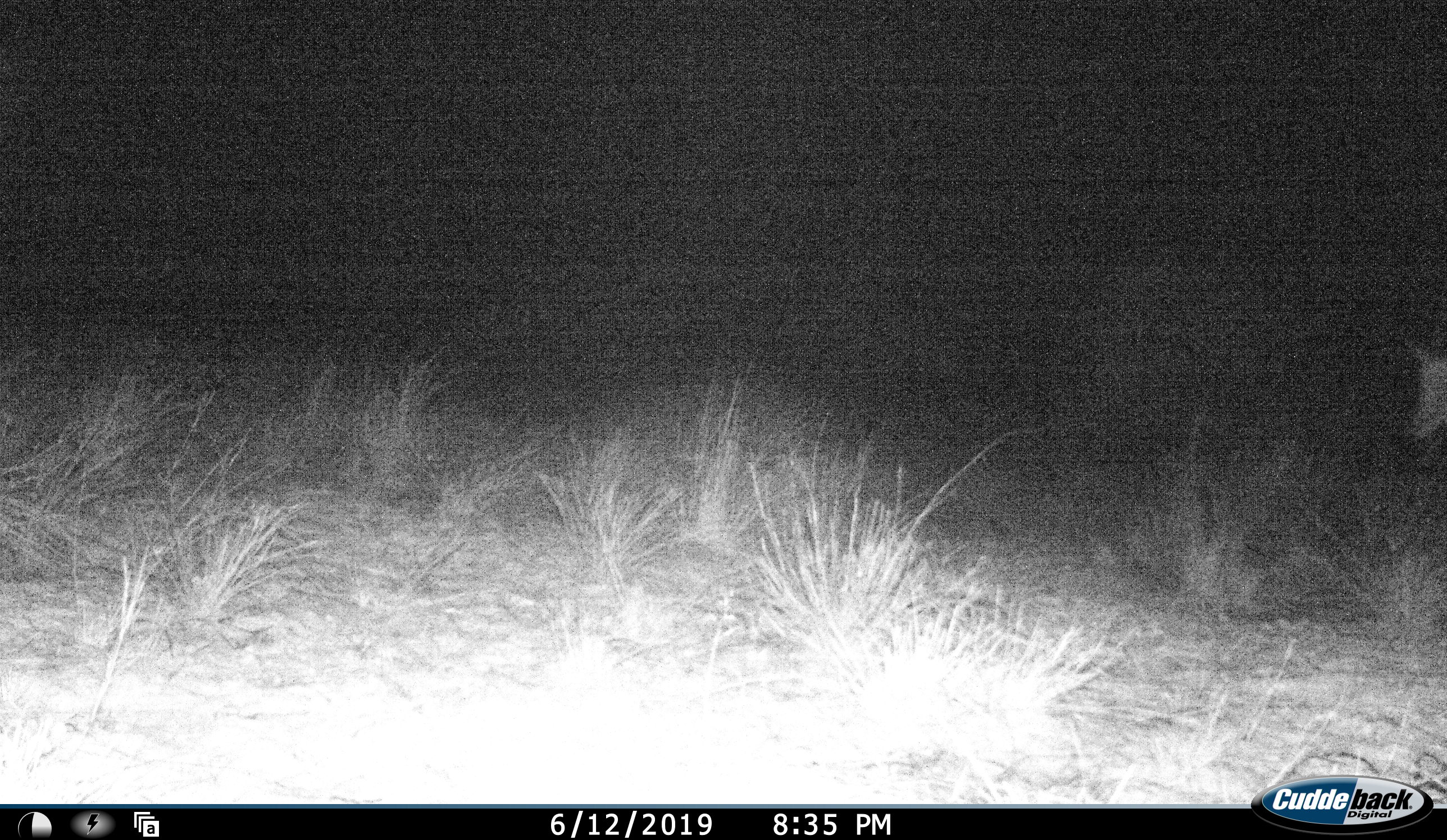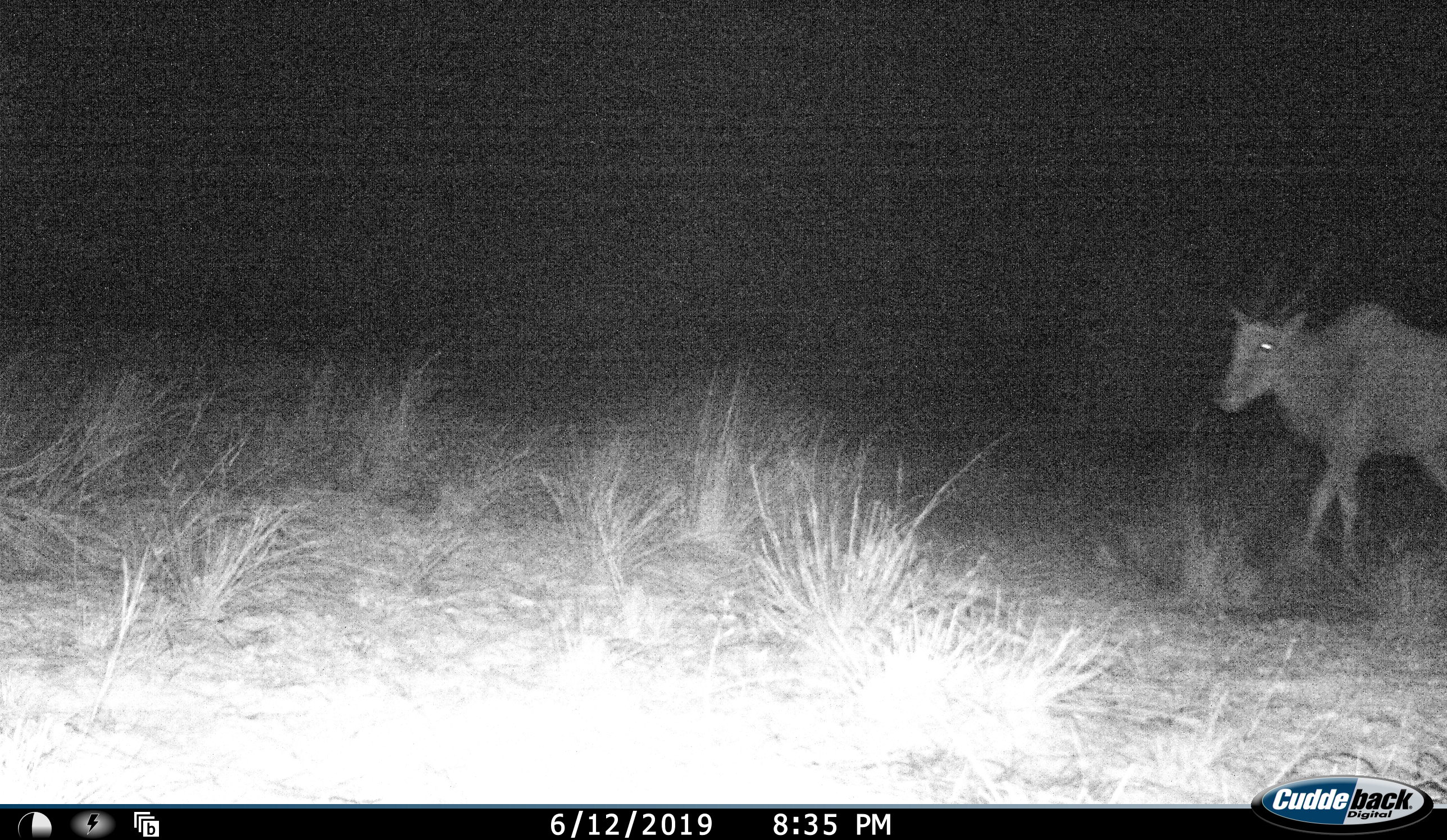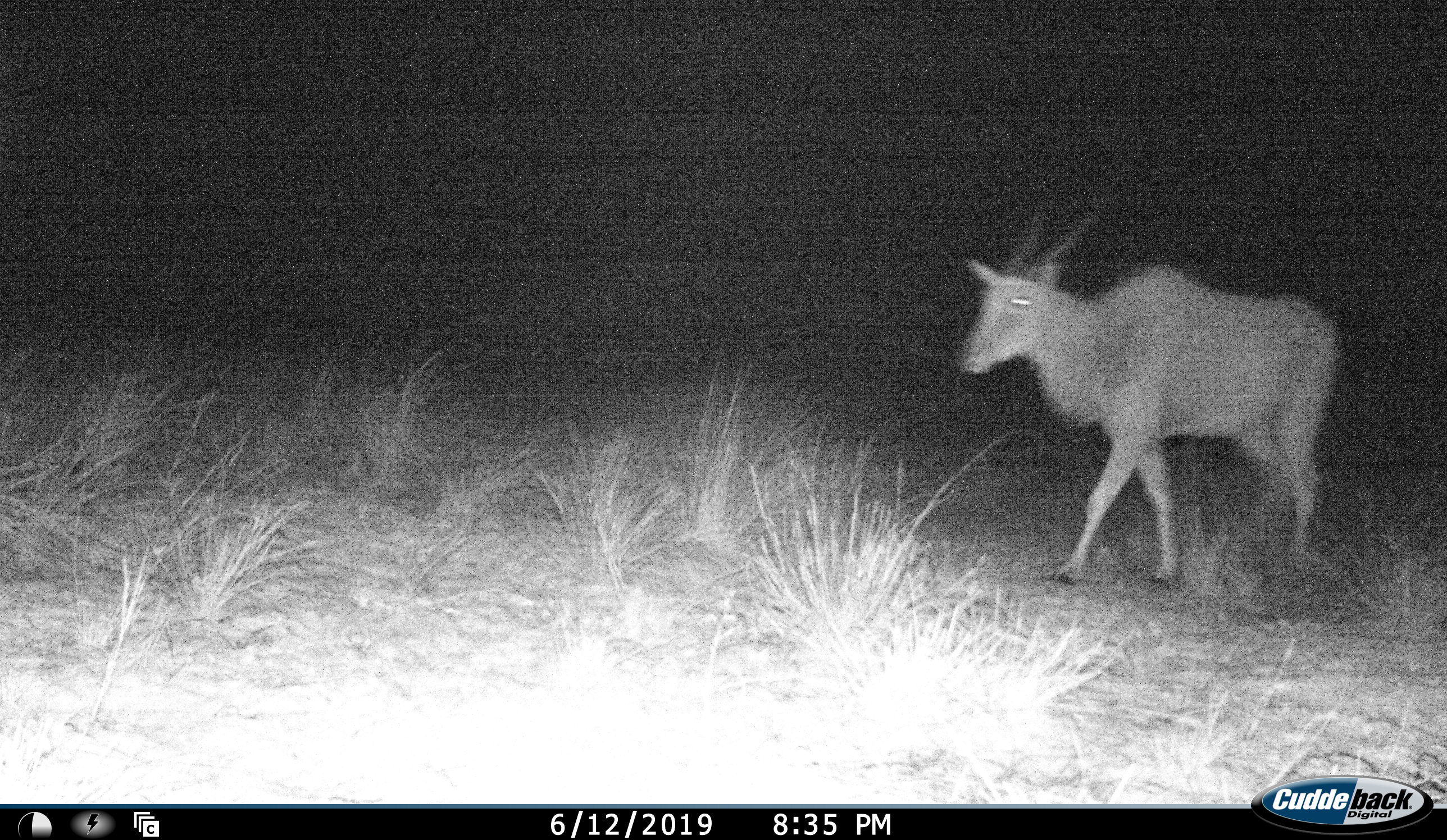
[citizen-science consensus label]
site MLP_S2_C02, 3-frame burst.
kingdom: Animalia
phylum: Chordata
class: Mammalia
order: Artiodactyla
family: Bovidae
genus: Tragelaphus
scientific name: Tragelaphus oryx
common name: eland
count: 1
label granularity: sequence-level